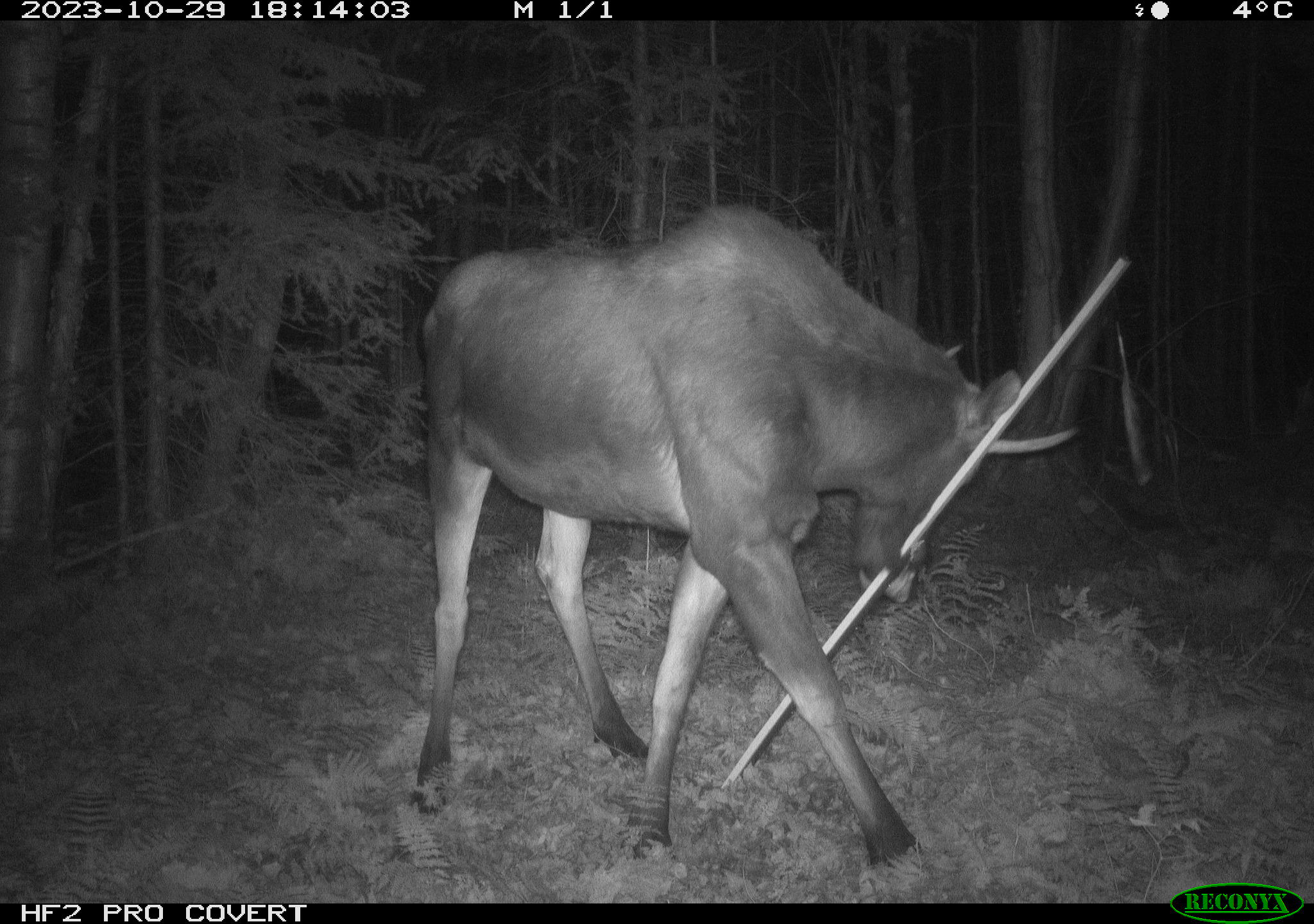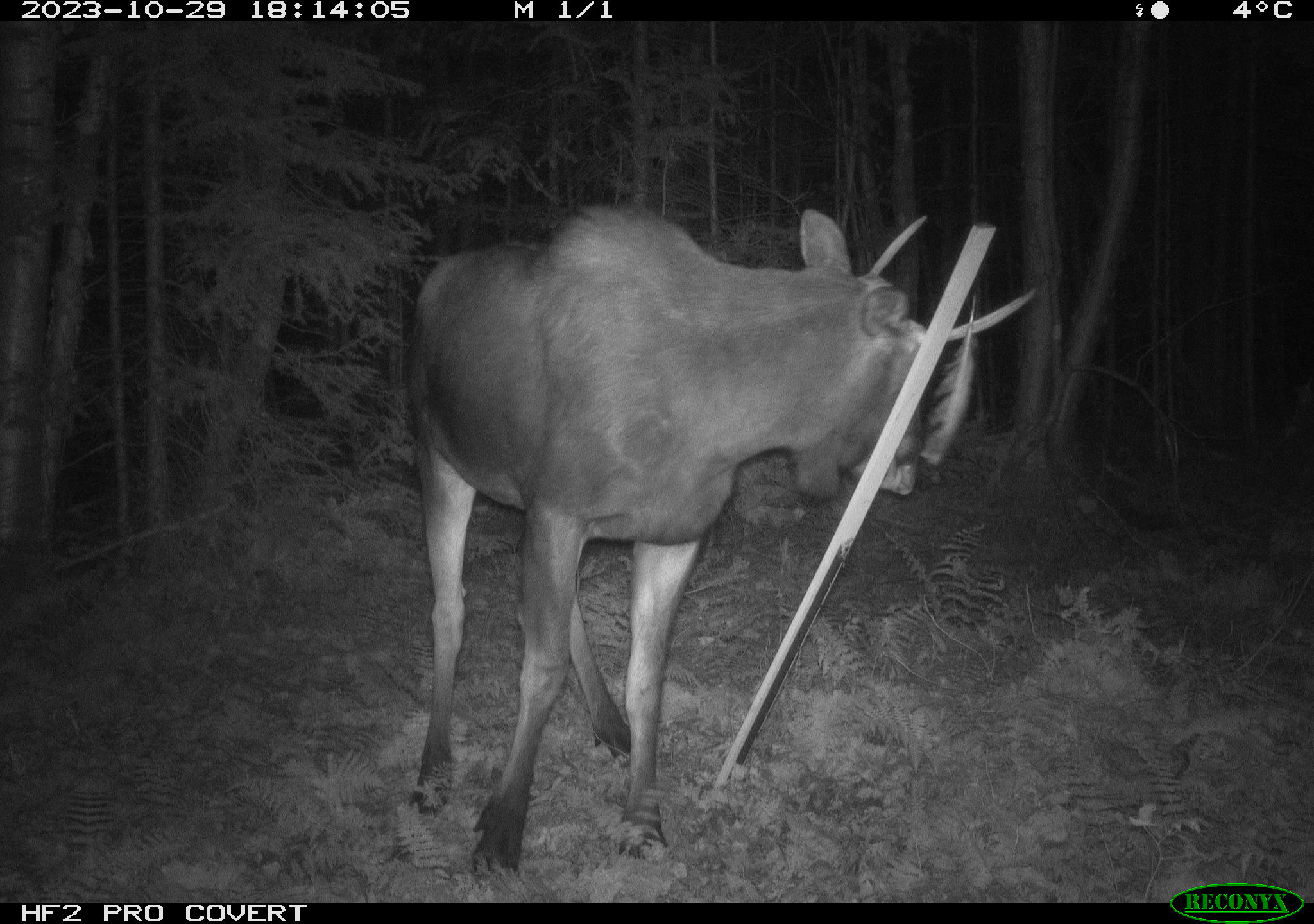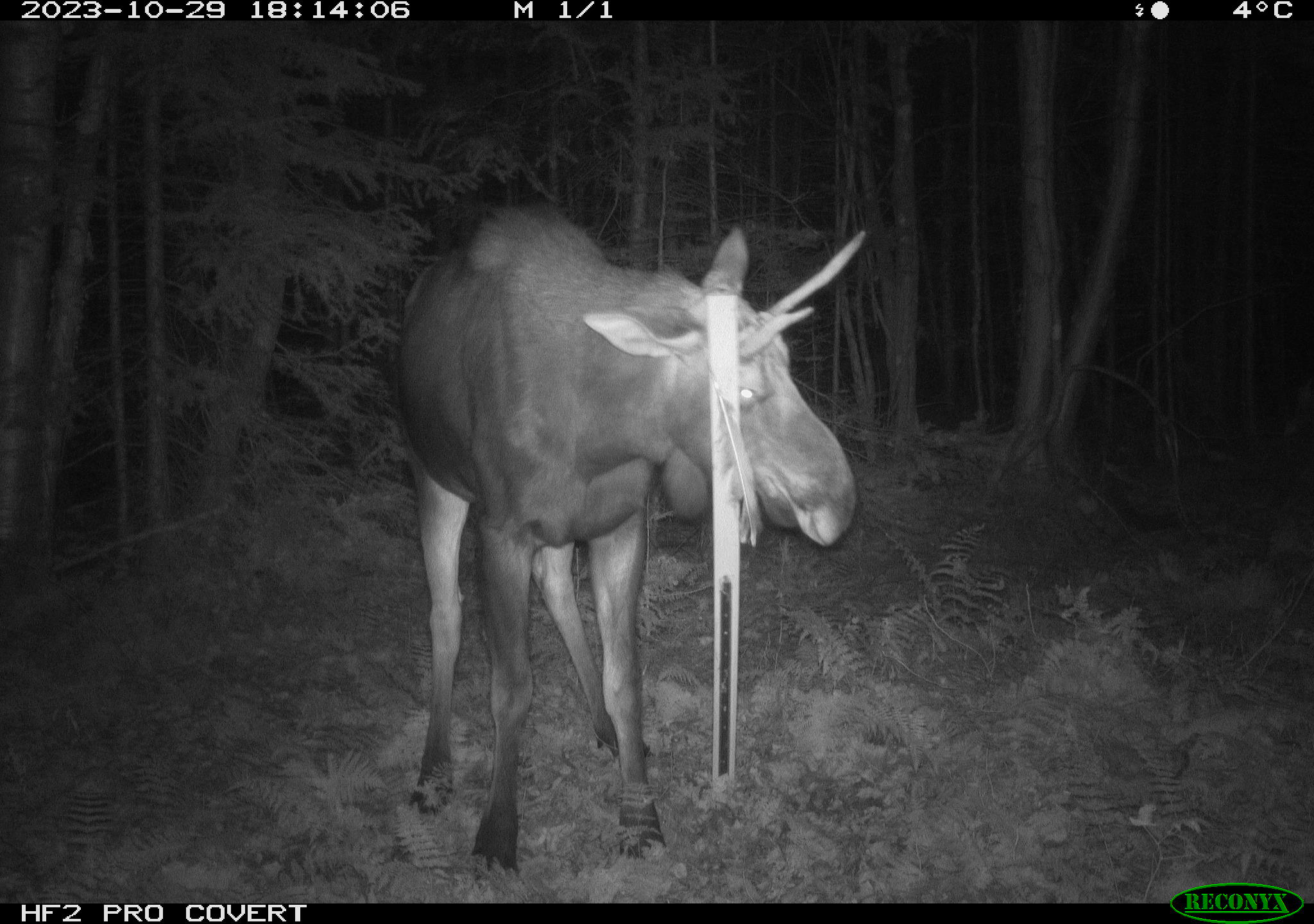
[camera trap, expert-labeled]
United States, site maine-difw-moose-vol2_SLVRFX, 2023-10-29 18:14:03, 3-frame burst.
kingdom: Animalia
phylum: Chordata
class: Mammalia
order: Artiodactyla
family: Cervidae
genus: Alces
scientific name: Alces alces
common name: moose